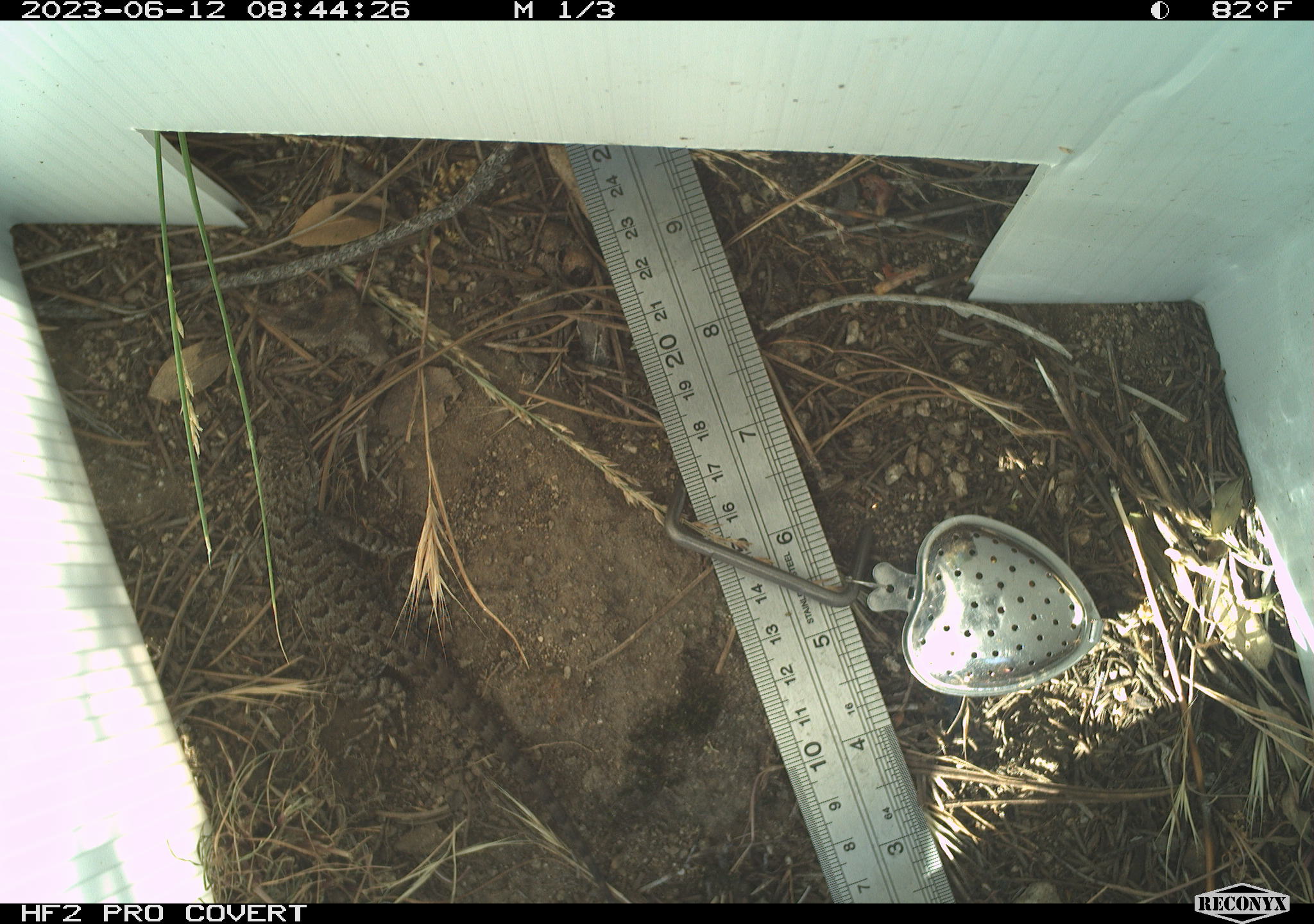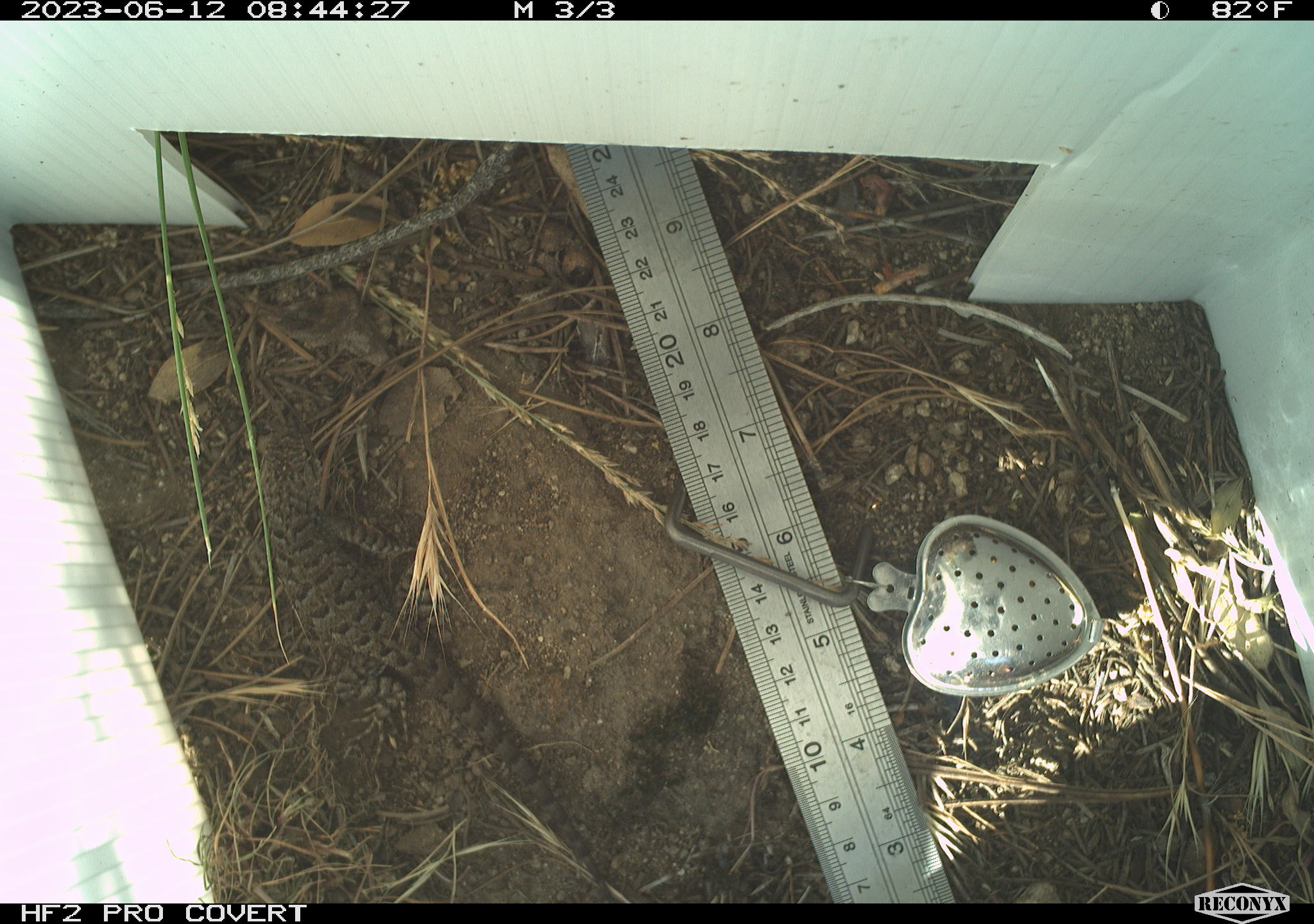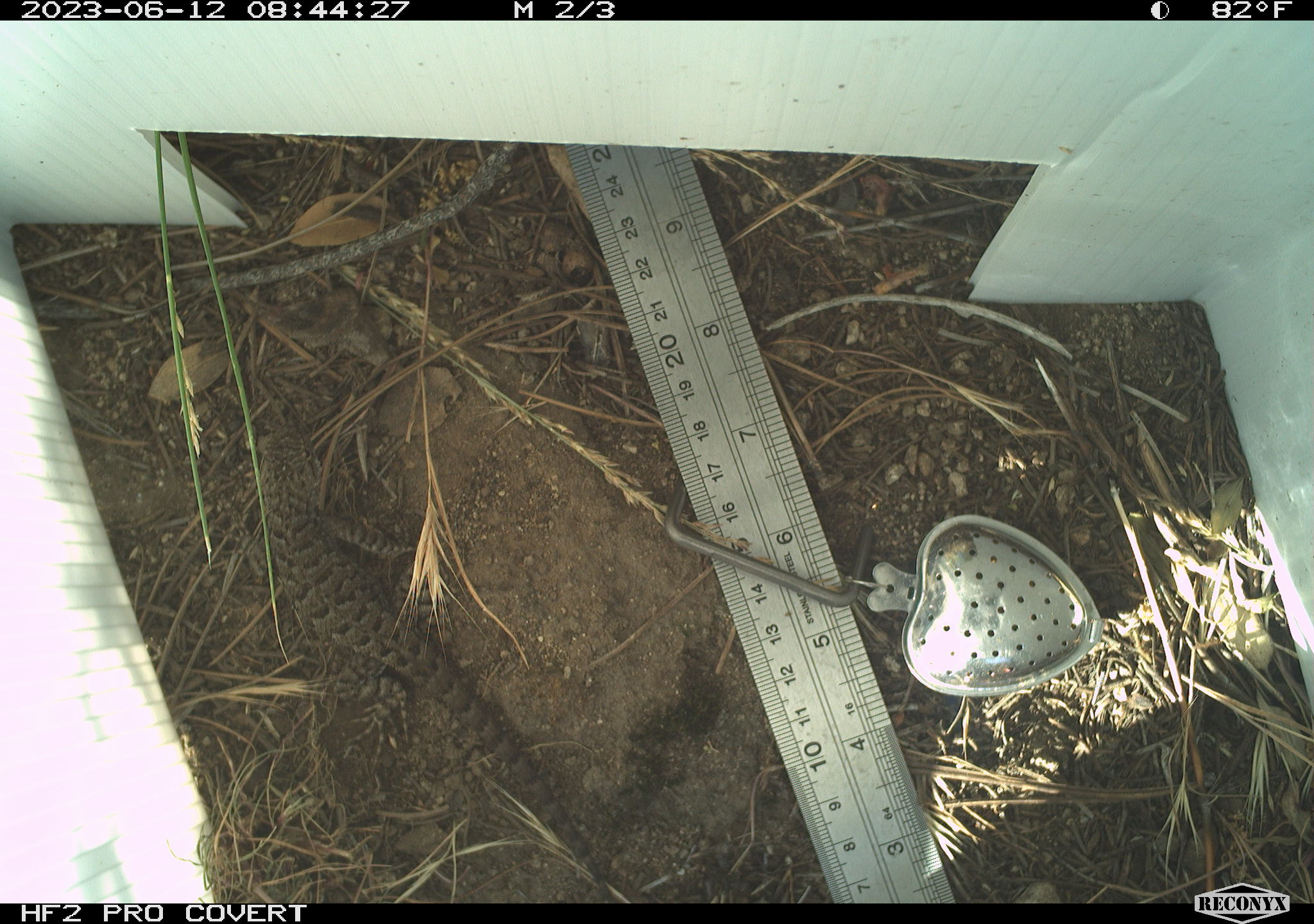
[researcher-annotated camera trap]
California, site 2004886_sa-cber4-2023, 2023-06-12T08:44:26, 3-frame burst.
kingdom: Animalia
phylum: Chordata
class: Reptilia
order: Squamata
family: Phrynosomatidae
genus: Sceloporus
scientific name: Sceloporus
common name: spiny lizards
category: sceloporus species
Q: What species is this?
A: Sceloporus species (spiny lizards) (Sceloporus).